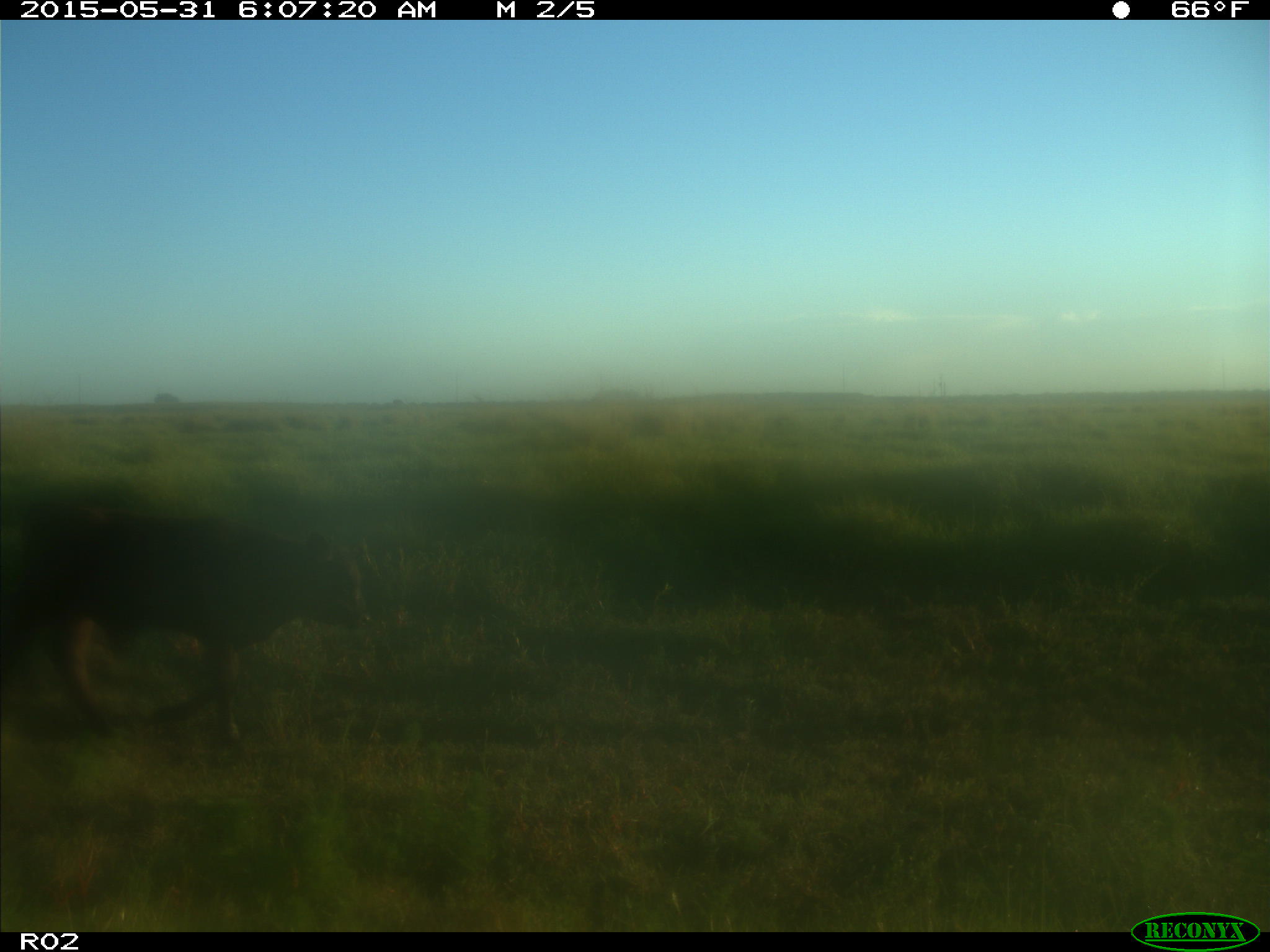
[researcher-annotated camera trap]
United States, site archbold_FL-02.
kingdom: Animalia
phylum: Chordata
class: Mammalia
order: Artiodactyla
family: Bovidae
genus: Bos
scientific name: Bos taurus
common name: domestic cow